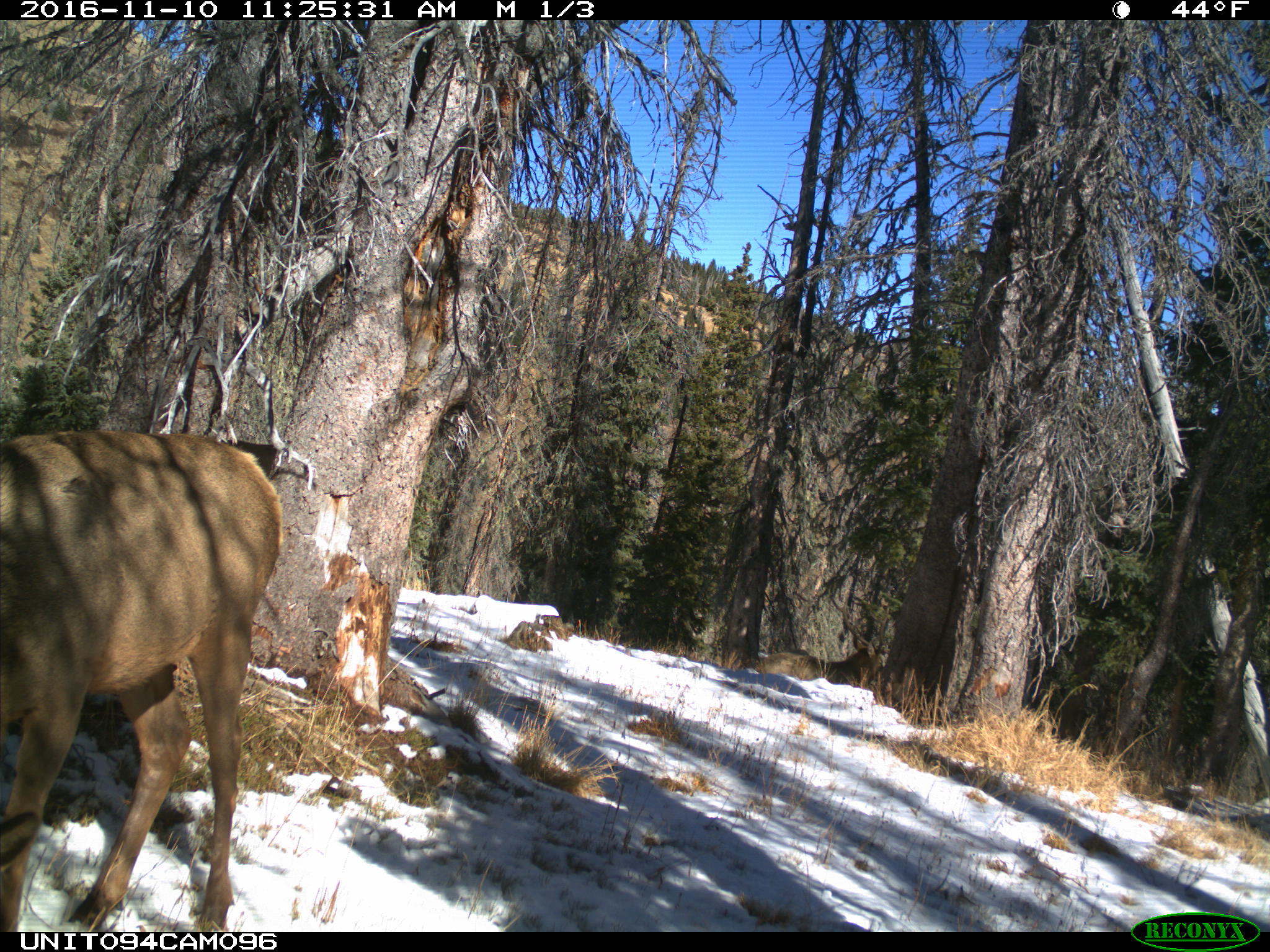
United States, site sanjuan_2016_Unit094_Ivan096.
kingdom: Animalia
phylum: Chordata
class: Mammalia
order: Artiodactyla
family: Cervidae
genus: Cervus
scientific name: Cervus elaphus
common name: red deer